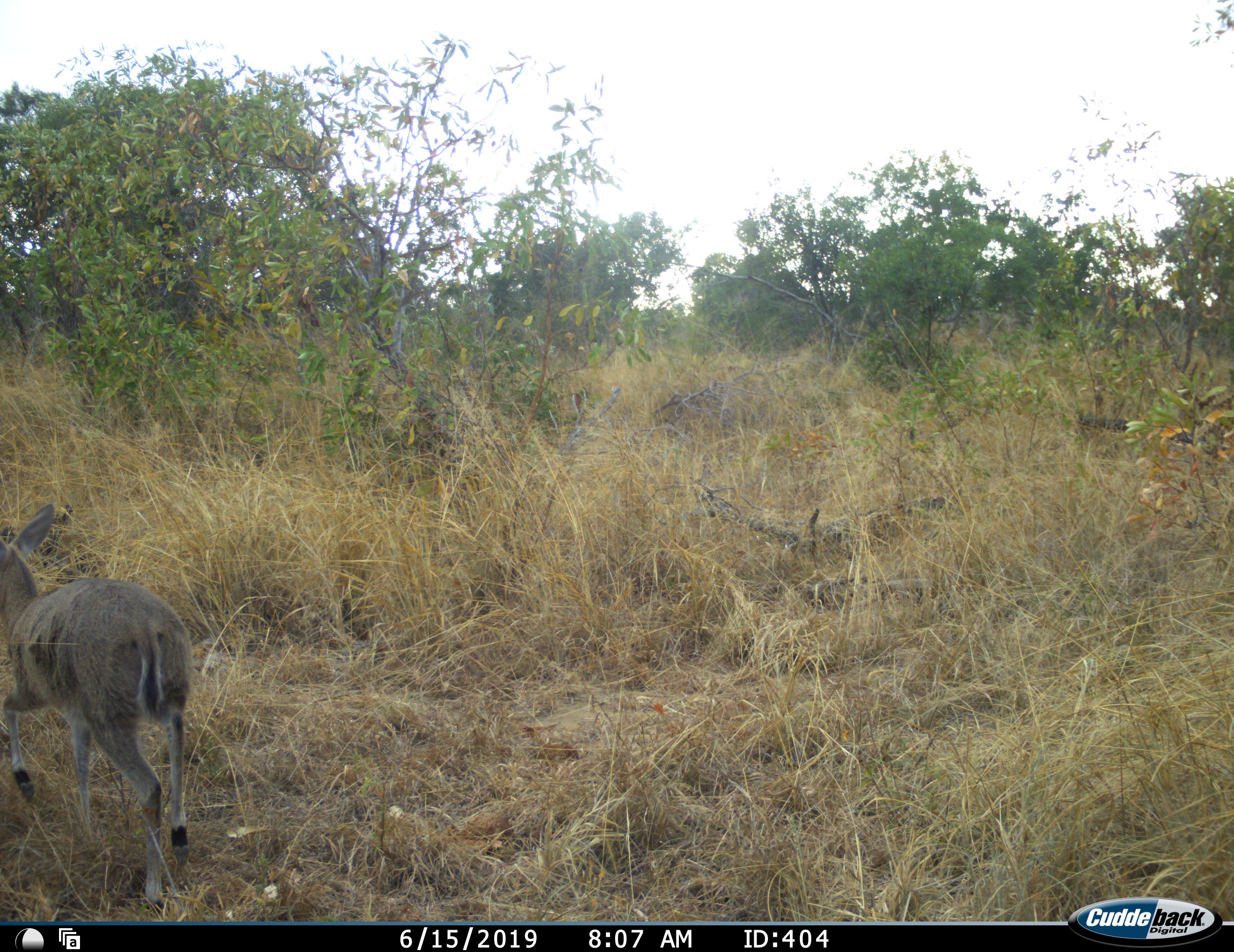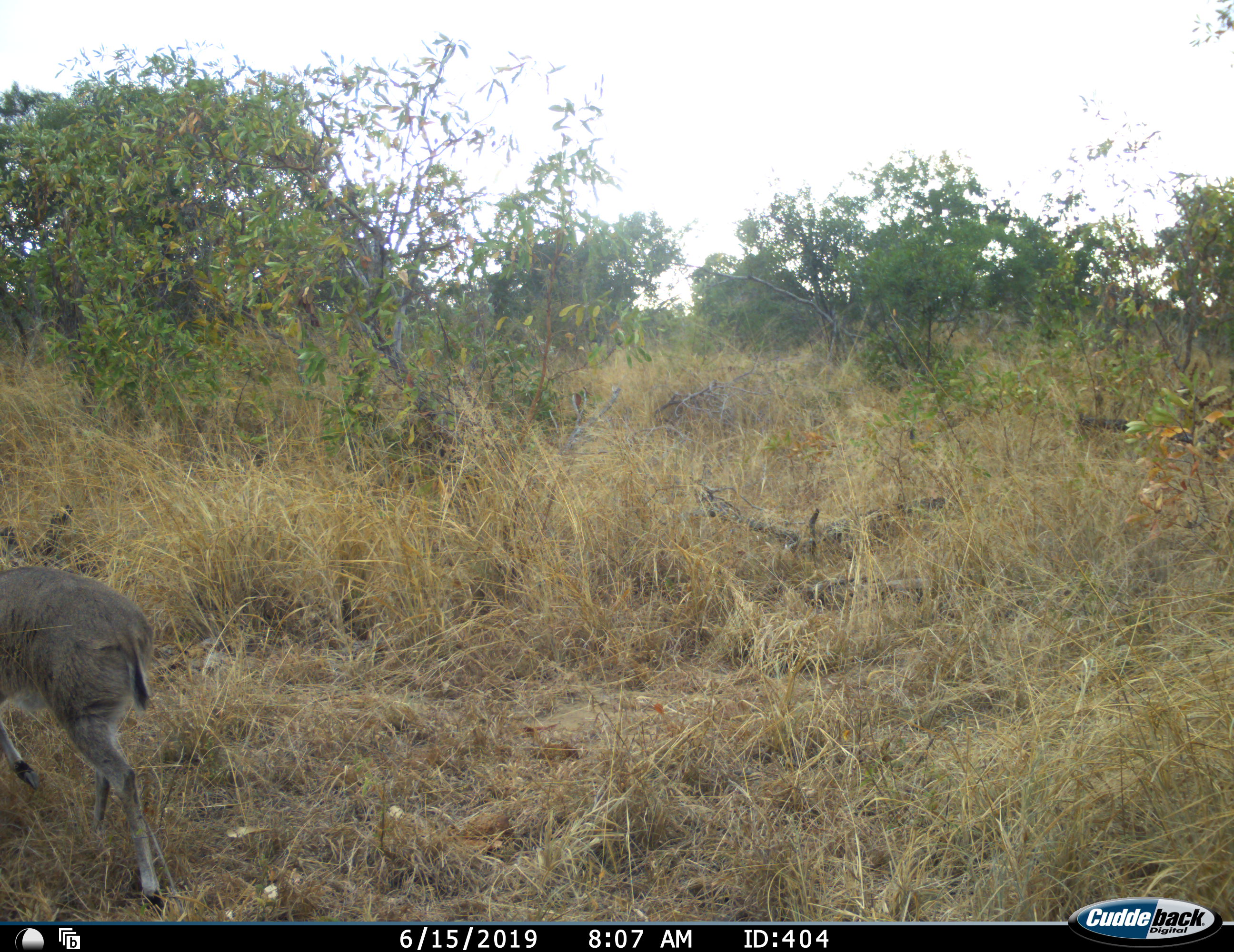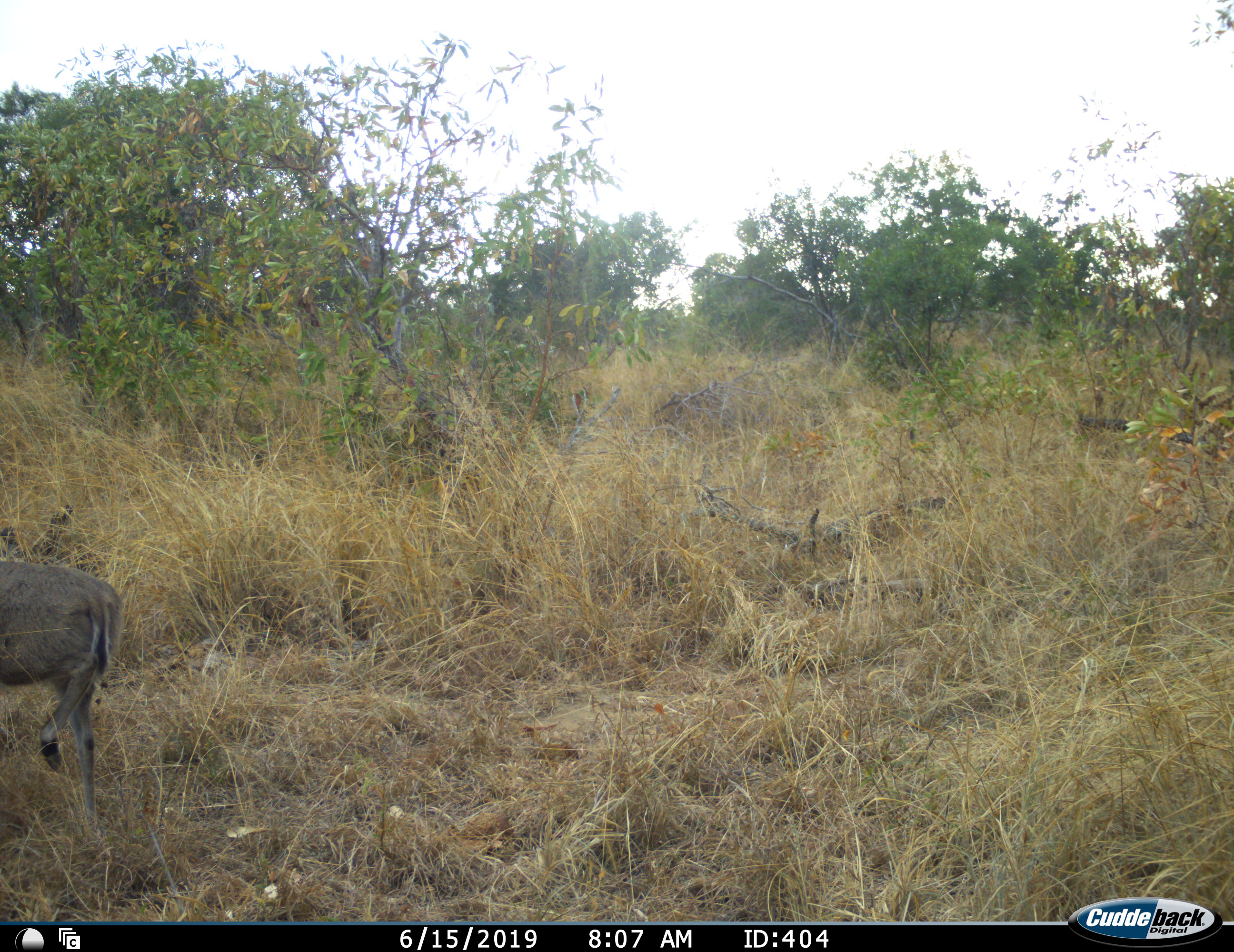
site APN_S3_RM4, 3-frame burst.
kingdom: Animalia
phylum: Chordata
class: Mammalia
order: Artiodactyla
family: Bovidae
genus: Sylvicapra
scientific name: Sylvicapra grimmia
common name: common duiker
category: duikercommongrey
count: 1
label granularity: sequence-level